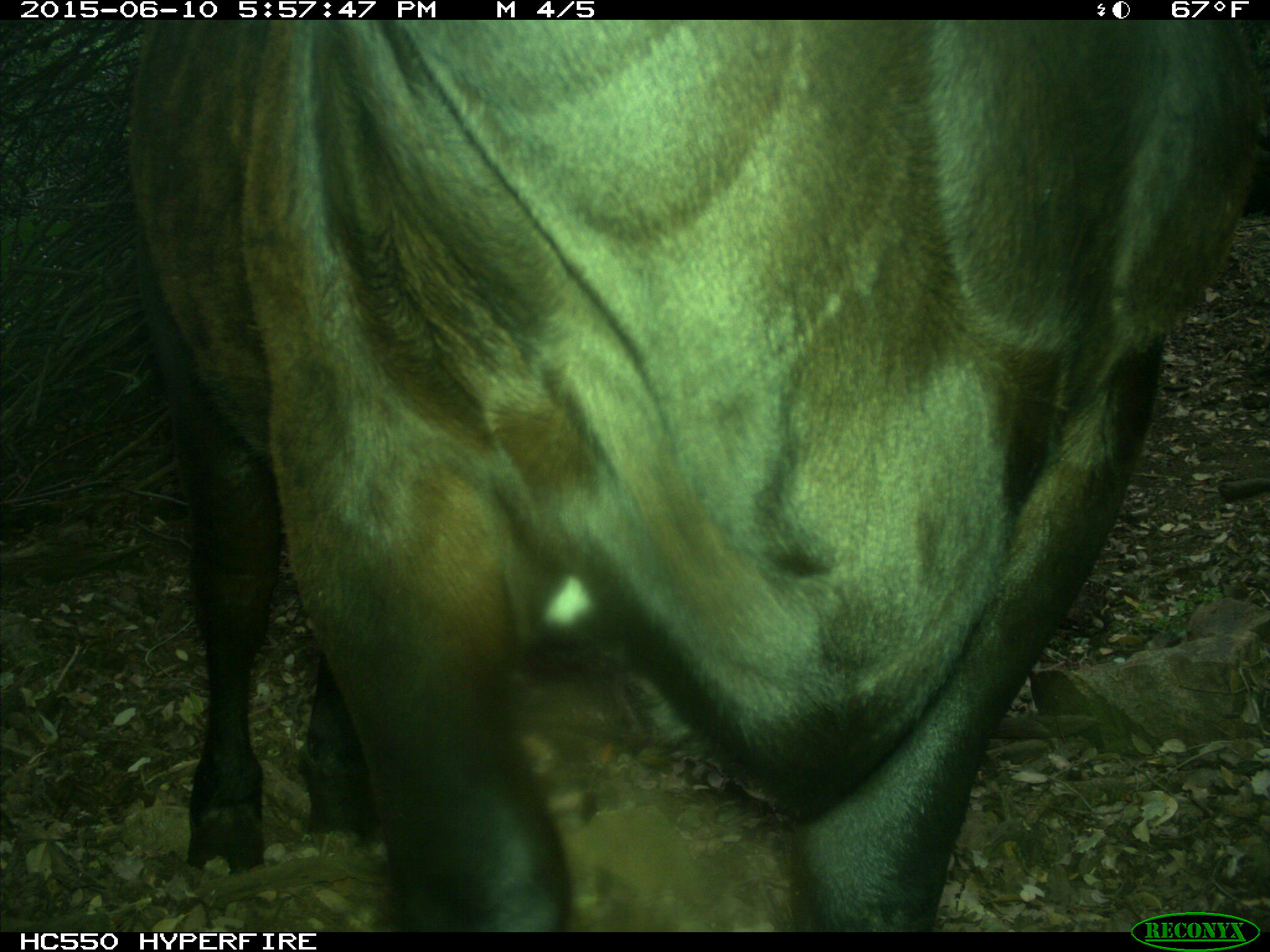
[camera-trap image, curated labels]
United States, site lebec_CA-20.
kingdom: Animalia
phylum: Chordata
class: Mammalia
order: Artiodactyla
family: Bovidae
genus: Bos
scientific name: Bos taurus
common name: domestic cow